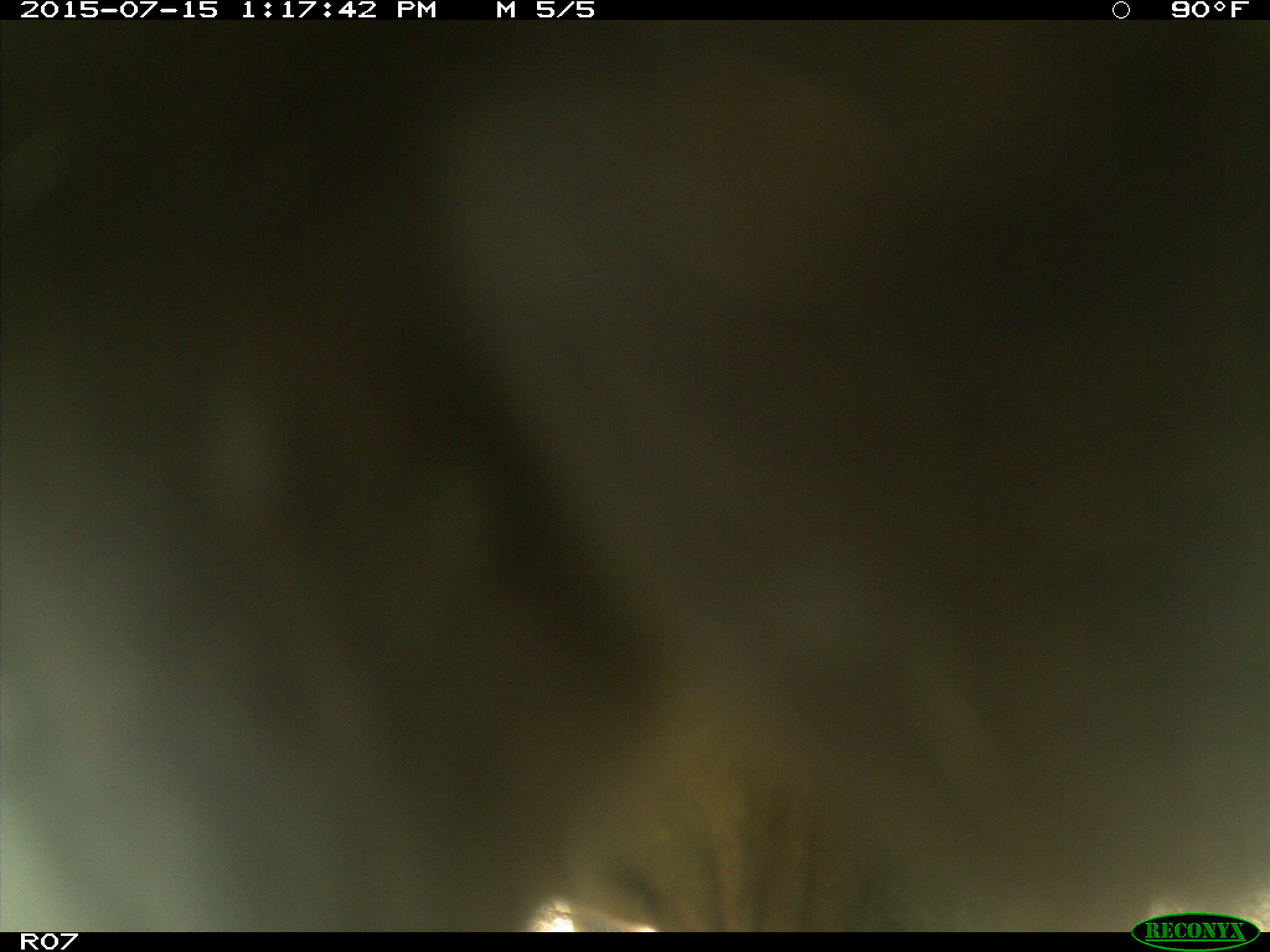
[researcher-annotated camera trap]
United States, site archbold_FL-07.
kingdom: Animalia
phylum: Chordata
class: Mammalia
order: Artiodactyla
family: Bovidae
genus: Bos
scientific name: Bos taurus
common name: domestic cow